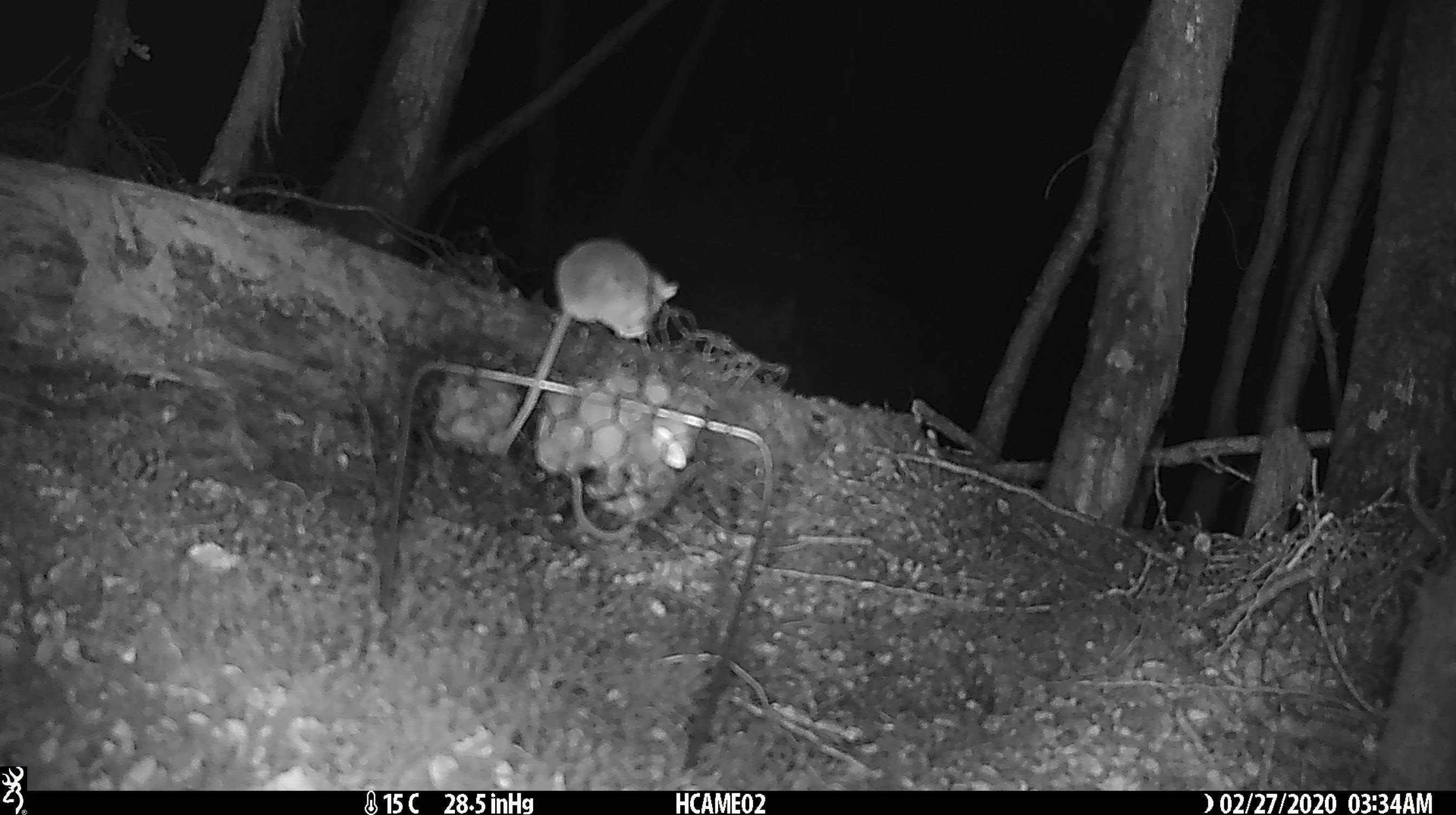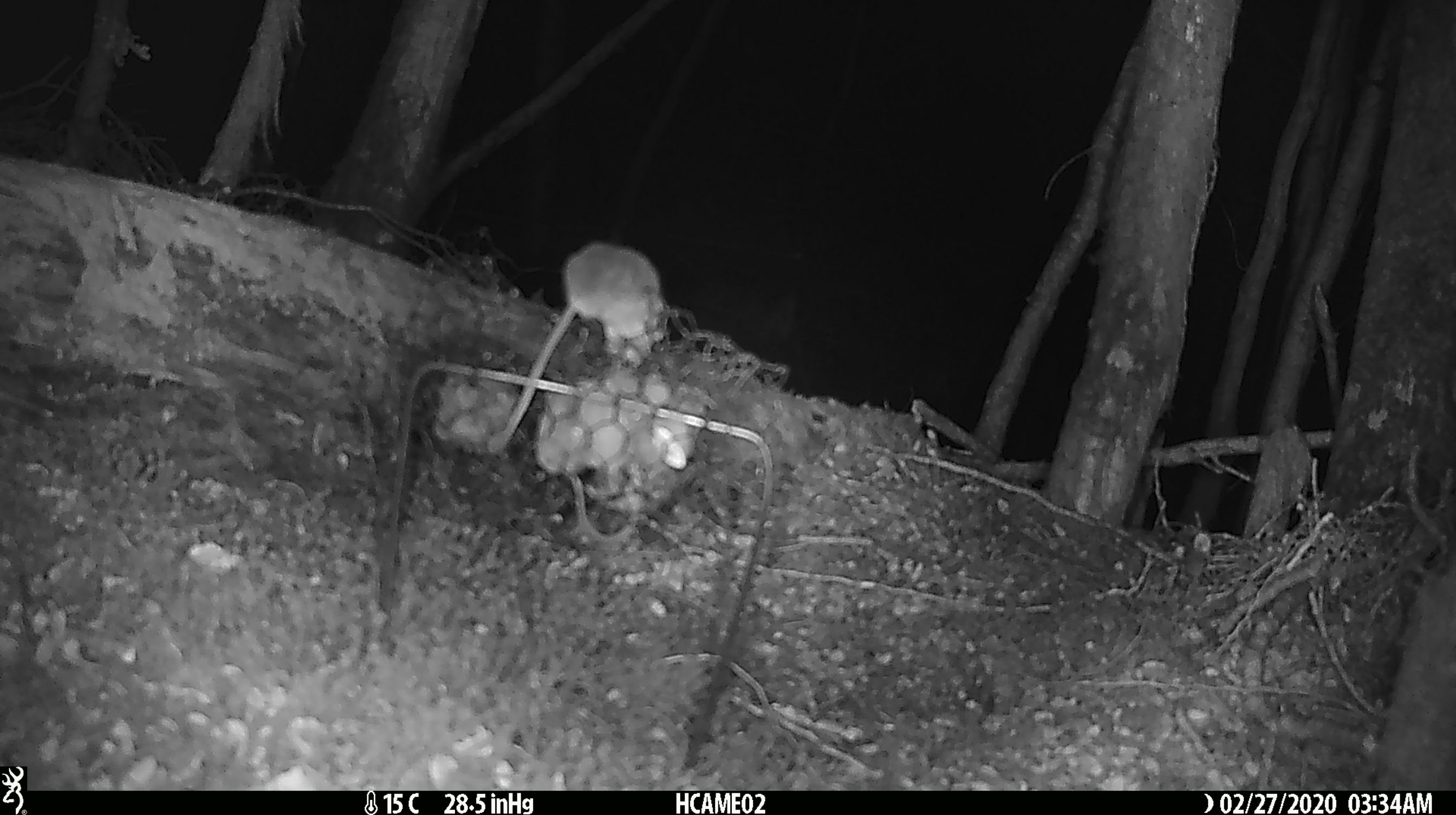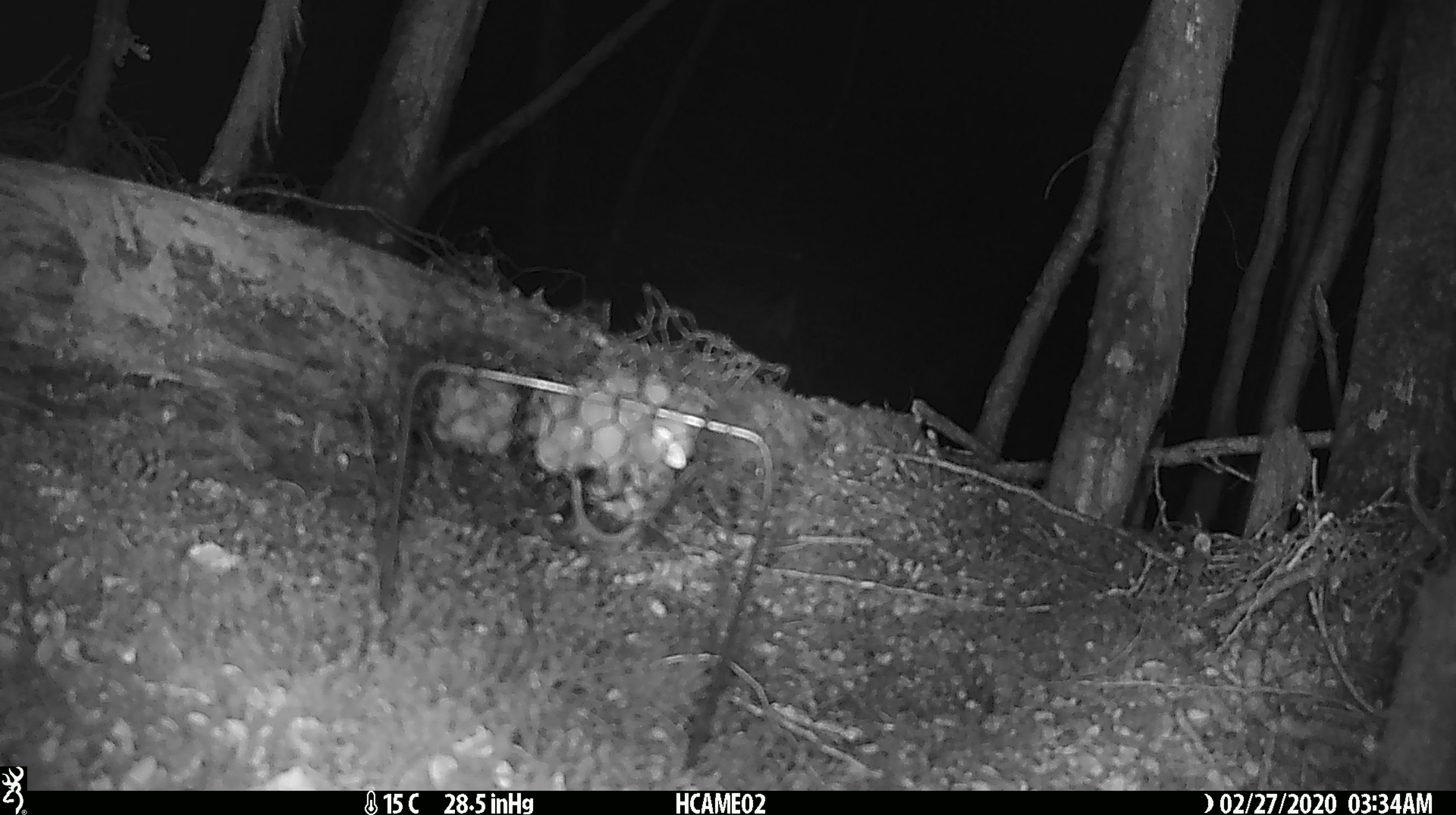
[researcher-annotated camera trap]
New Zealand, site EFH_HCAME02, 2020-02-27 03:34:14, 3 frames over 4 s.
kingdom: Animalia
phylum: Chordata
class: Mammalia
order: Rodentia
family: Muridae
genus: Mus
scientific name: Mus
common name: mouse